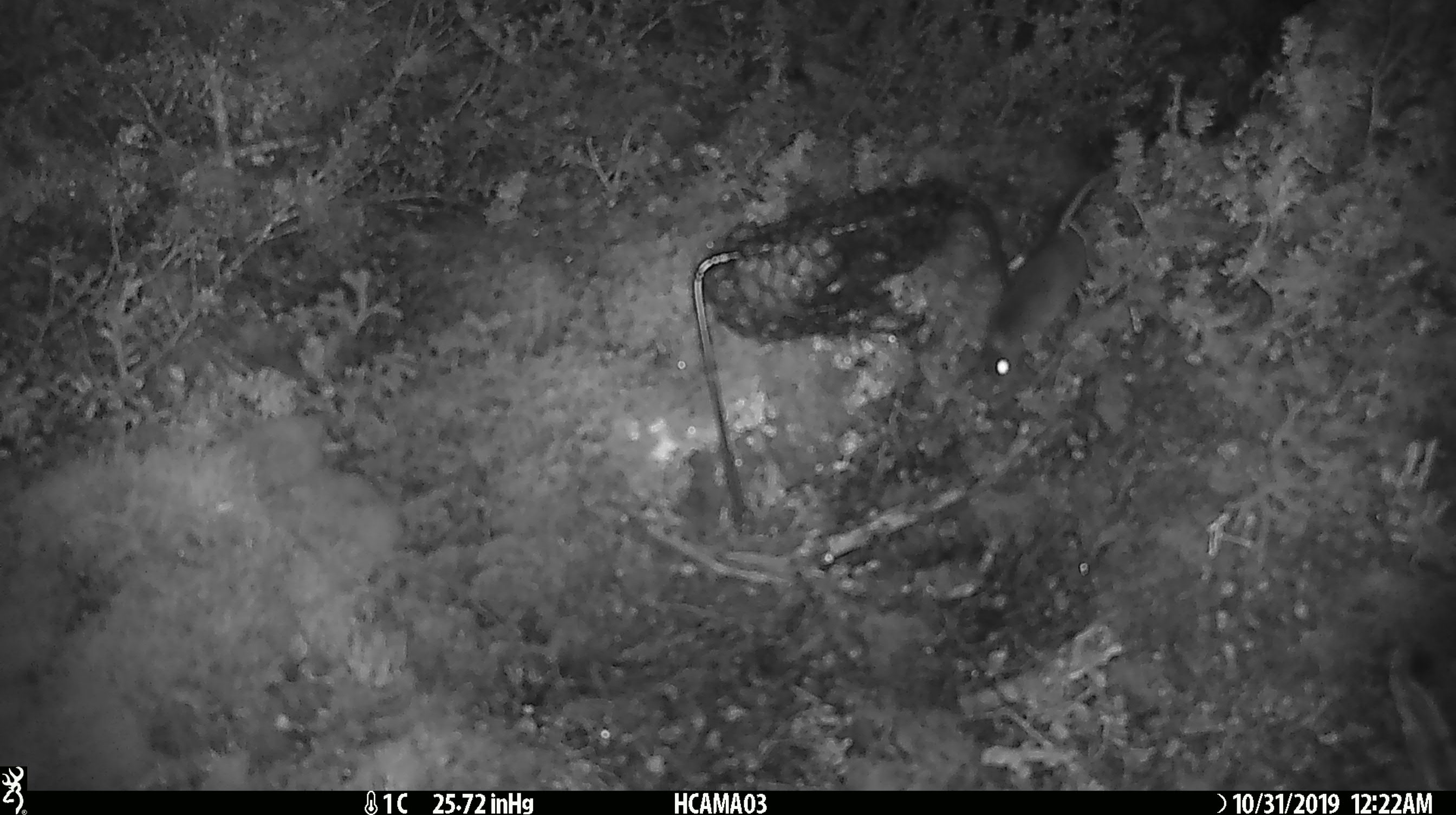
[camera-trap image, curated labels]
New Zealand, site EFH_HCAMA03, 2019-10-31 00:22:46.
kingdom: Animalia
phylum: Chordata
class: Mammalia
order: Rodentia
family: Muridae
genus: Mus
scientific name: Mus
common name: mouse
Mouse (Mus).